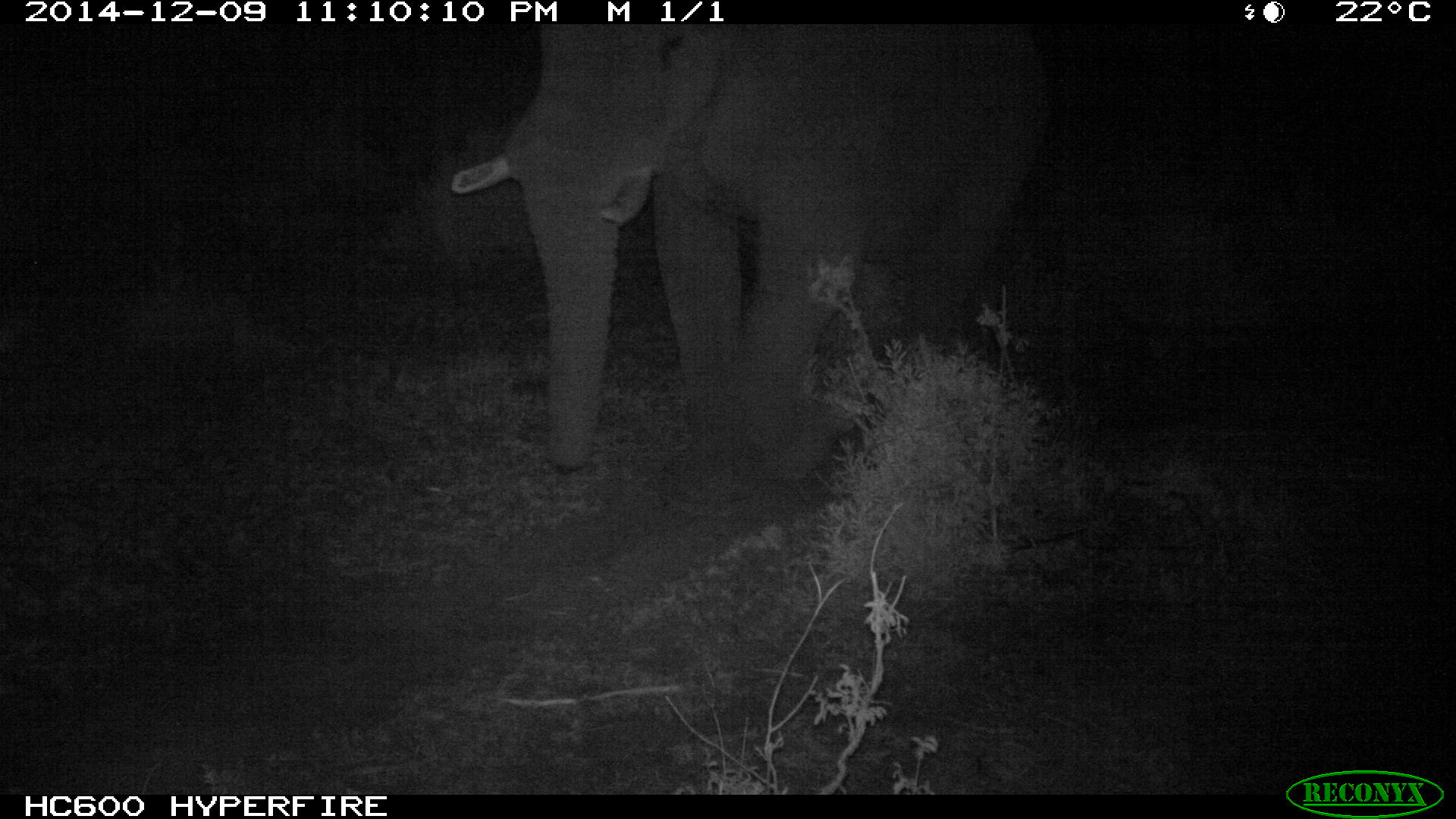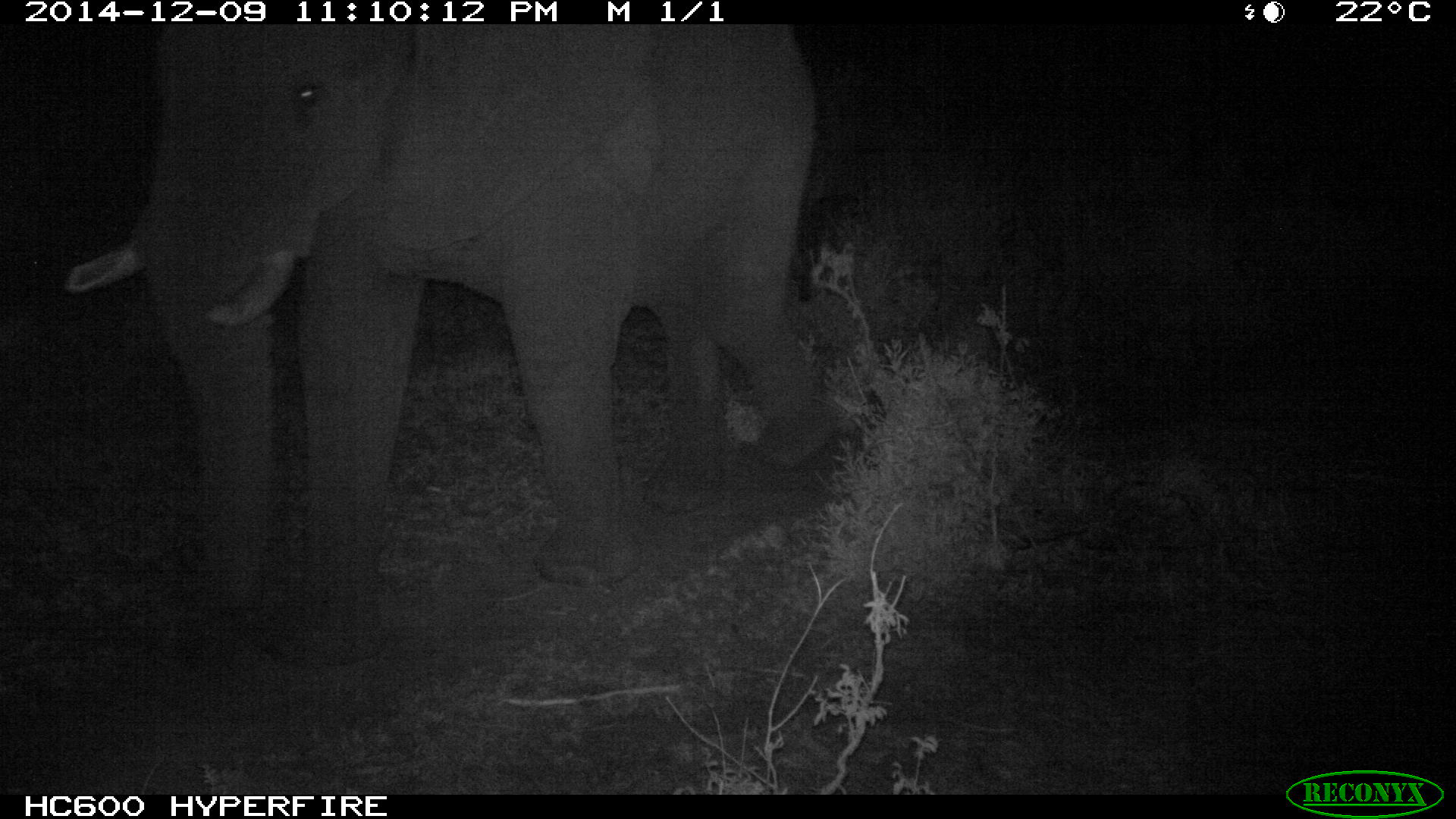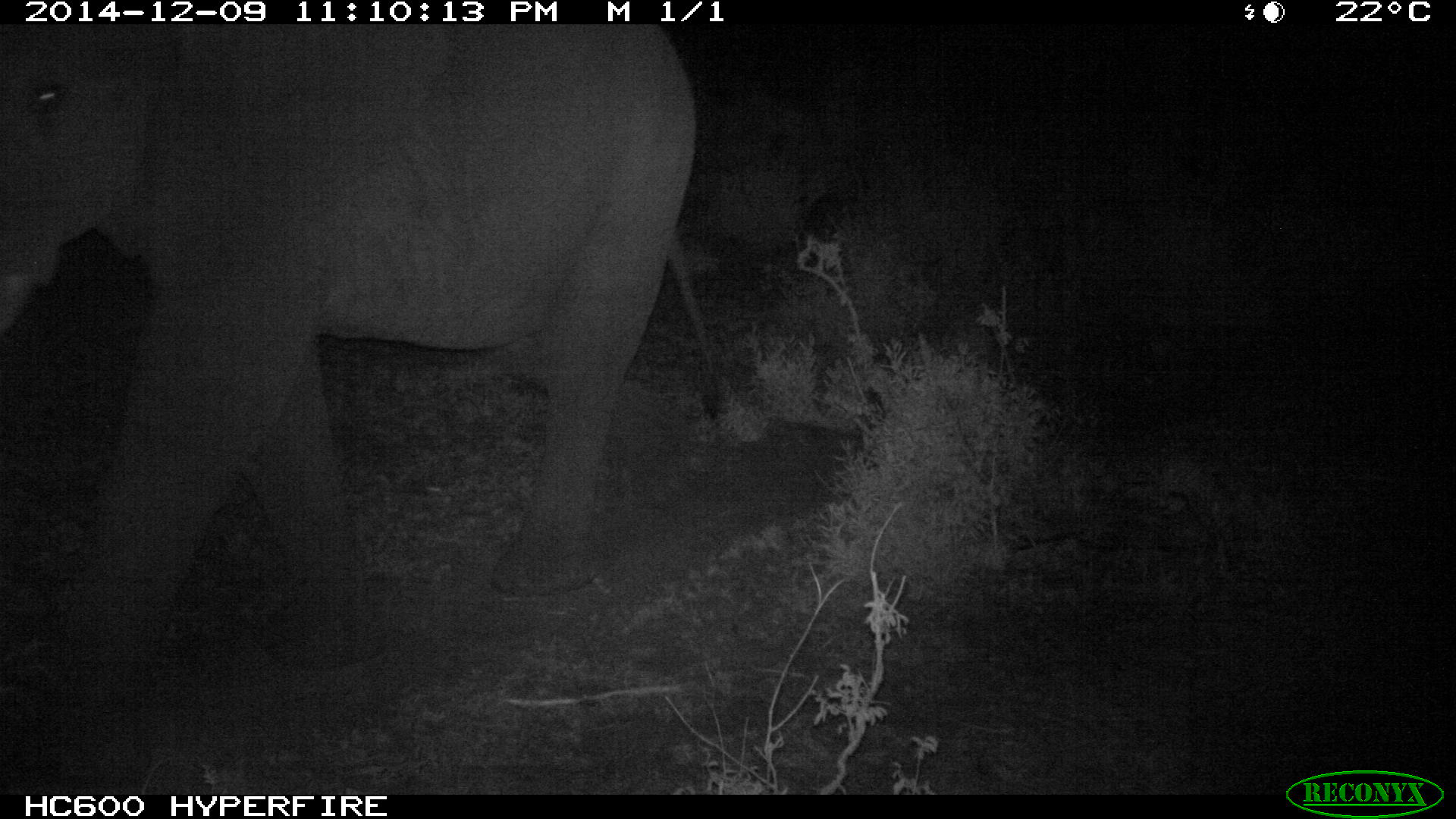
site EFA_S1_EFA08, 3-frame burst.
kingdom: Animalia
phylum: Chordata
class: Mammalia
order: Proboscidea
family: Elephantidae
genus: Loxodonta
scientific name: Loxodonta africana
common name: african bush elephant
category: elephant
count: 1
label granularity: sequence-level